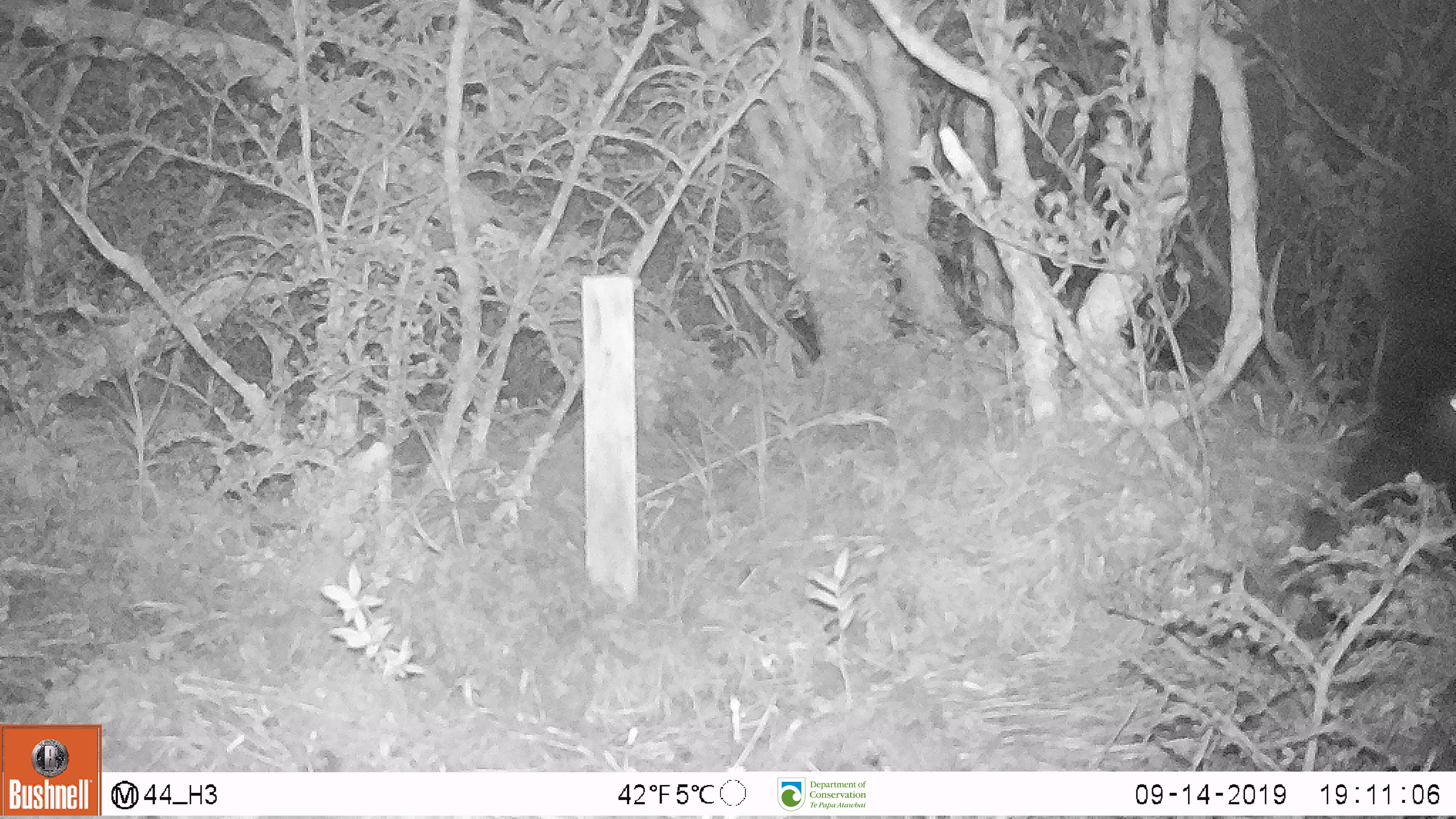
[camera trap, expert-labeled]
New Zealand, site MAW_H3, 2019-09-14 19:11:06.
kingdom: Animalia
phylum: Chordata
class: Mammalia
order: Artiodactyla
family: Suidae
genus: Sus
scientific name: Sus scrofa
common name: pig